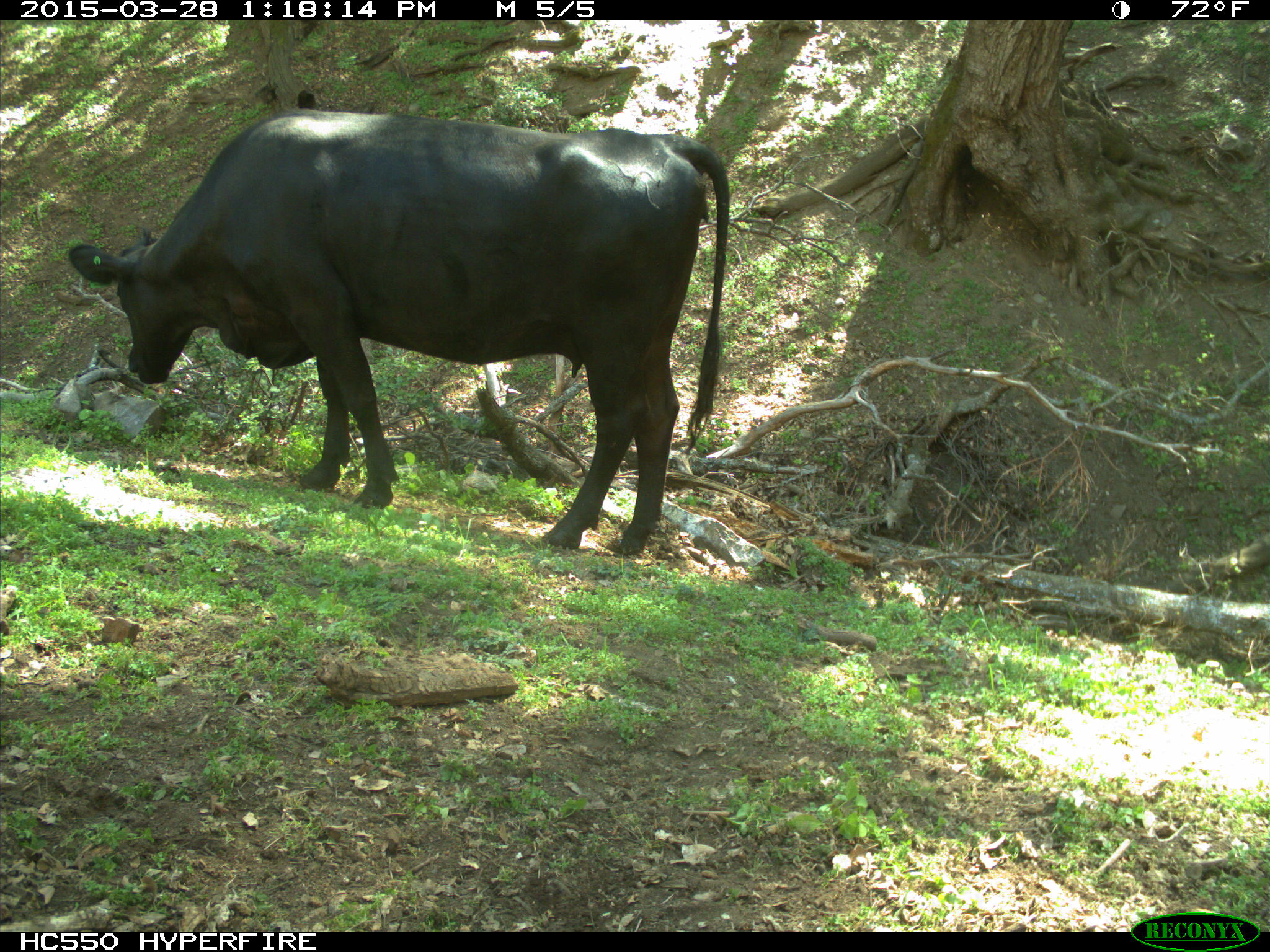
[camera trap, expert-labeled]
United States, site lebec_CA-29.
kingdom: Animalia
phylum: Chordata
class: Mammalia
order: Artiodactyla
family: Bovidae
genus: Bos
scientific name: Bos taurus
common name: domestic cow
Bos taurus (domestic cow).